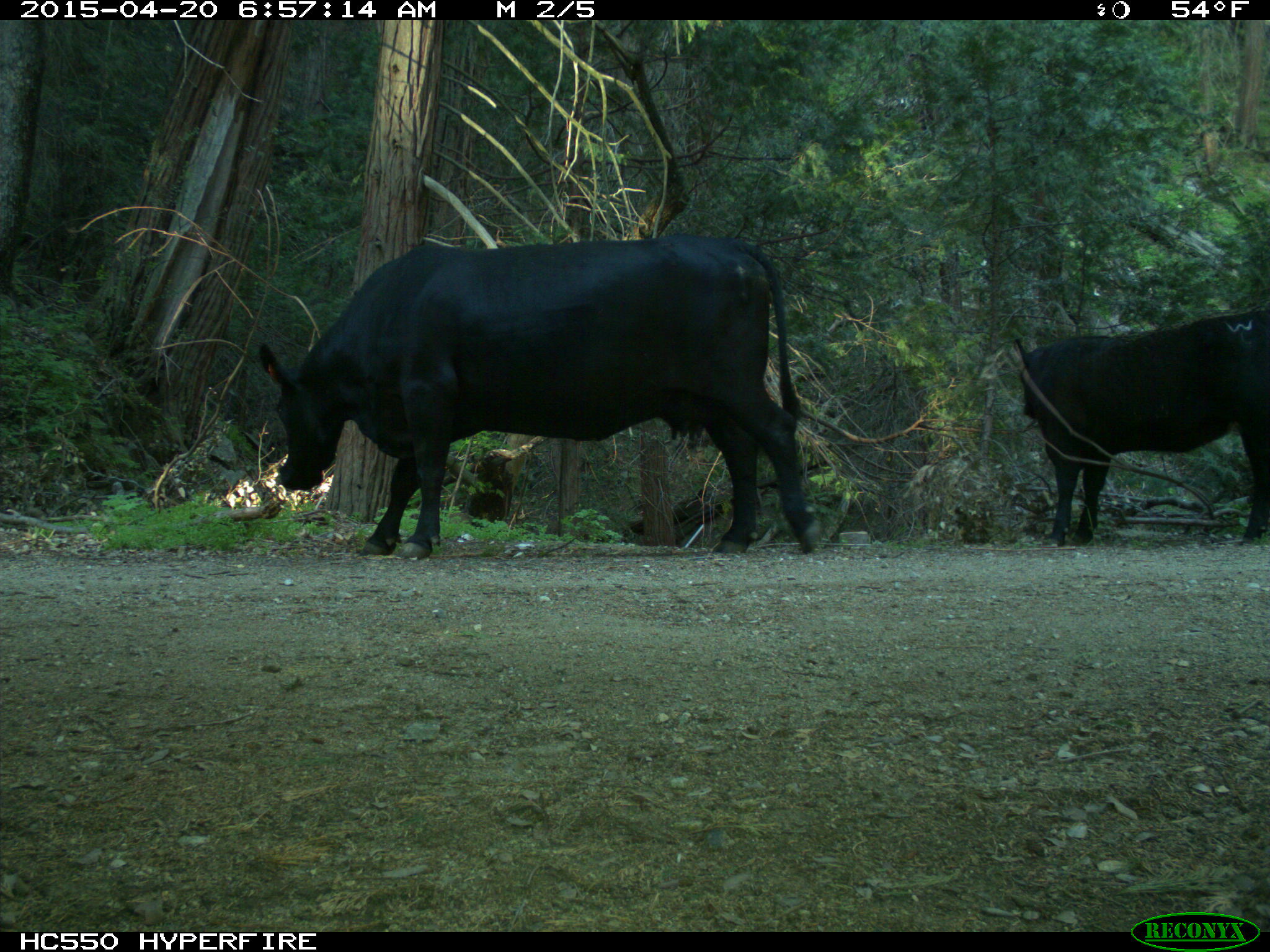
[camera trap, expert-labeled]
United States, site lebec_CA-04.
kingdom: Animalia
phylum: Chordata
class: Mammalia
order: Artiodactyla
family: Bovidae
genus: Bos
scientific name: Bos taurus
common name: domestic cow